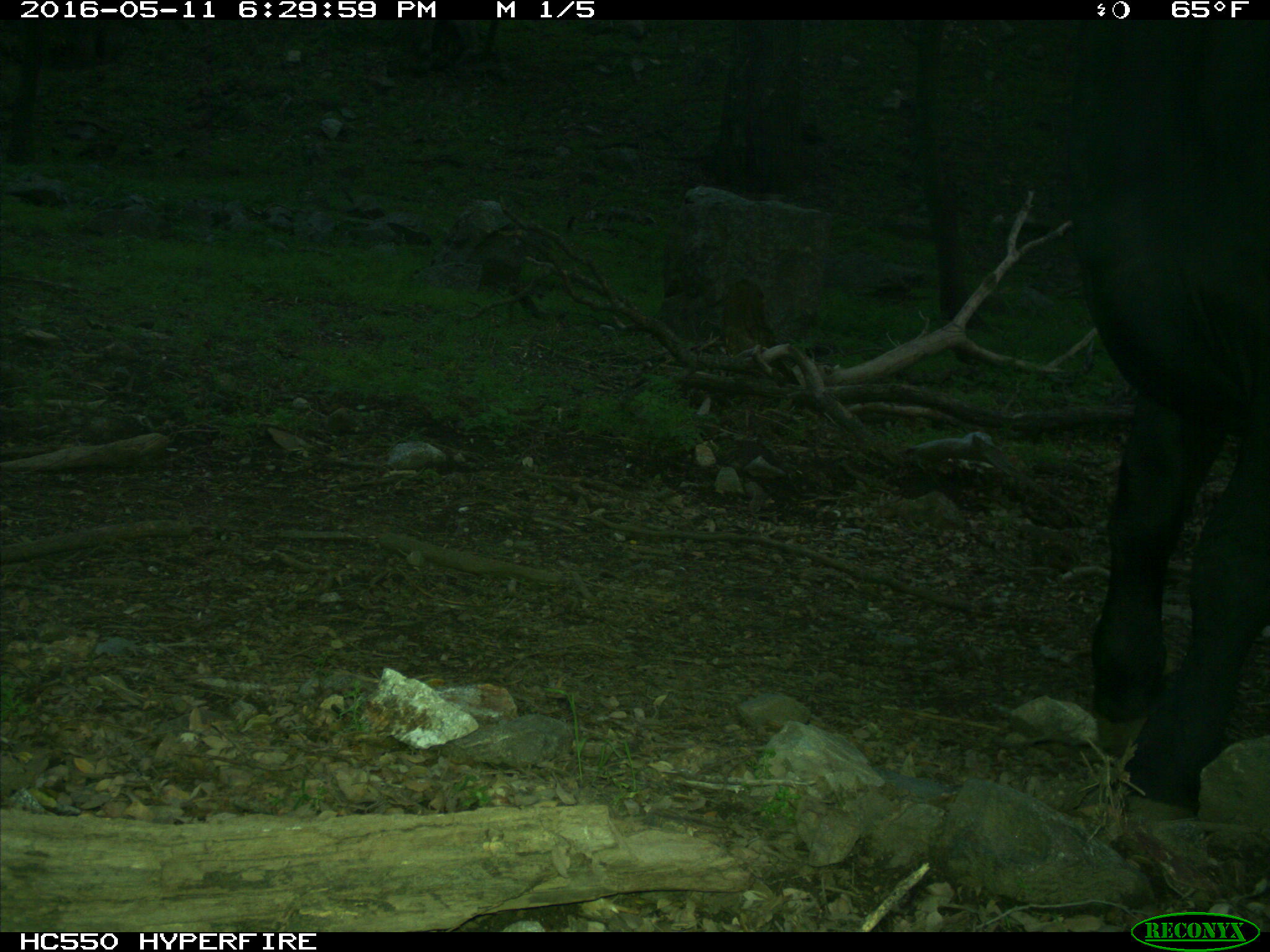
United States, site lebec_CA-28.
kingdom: Animalia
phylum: Chordata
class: Mammalia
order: Artiodactyla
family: Bovidae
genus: Bos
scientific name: Bos taurus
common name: domestic cow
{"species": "Bos taurus (domestic cow)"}